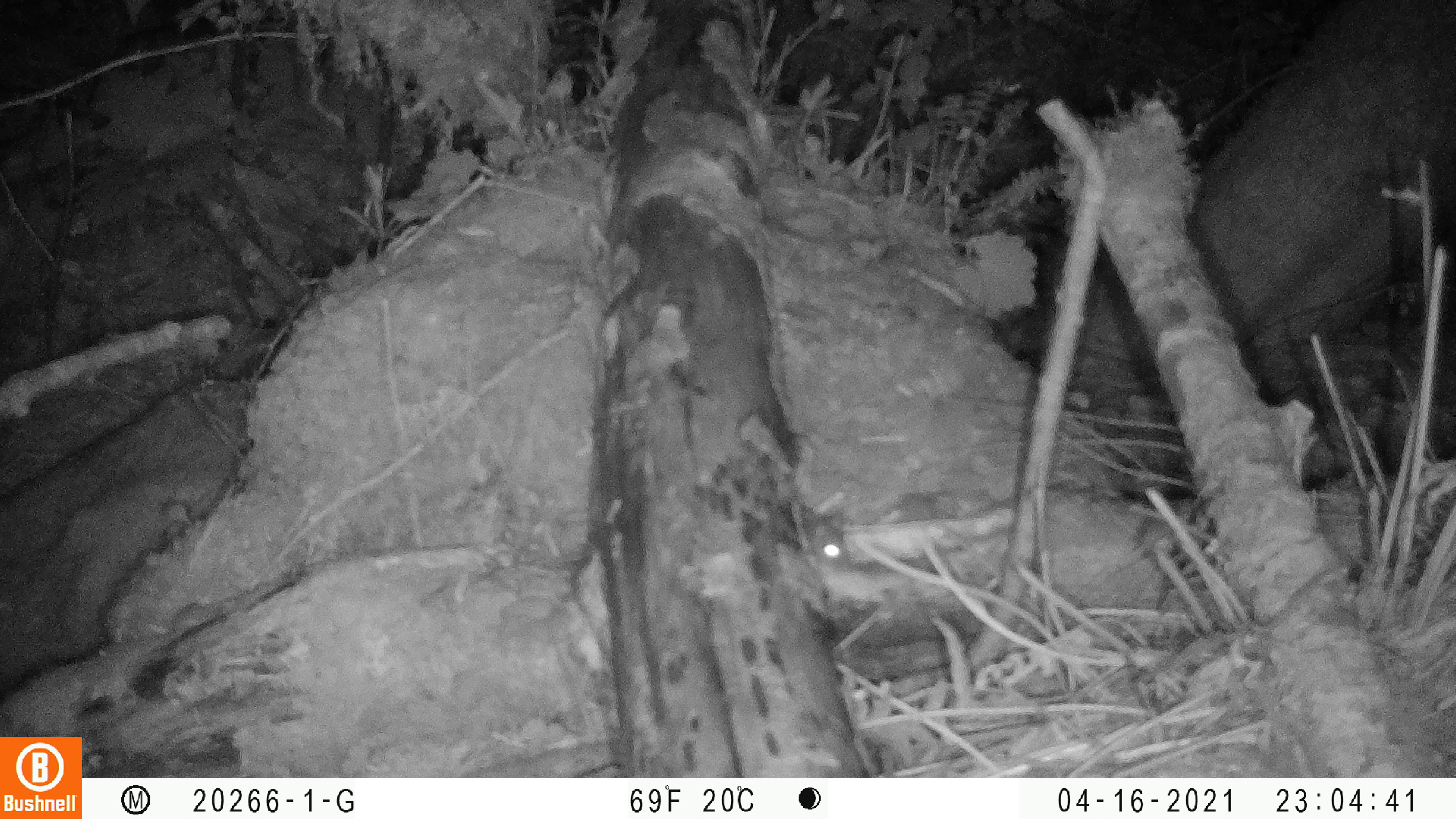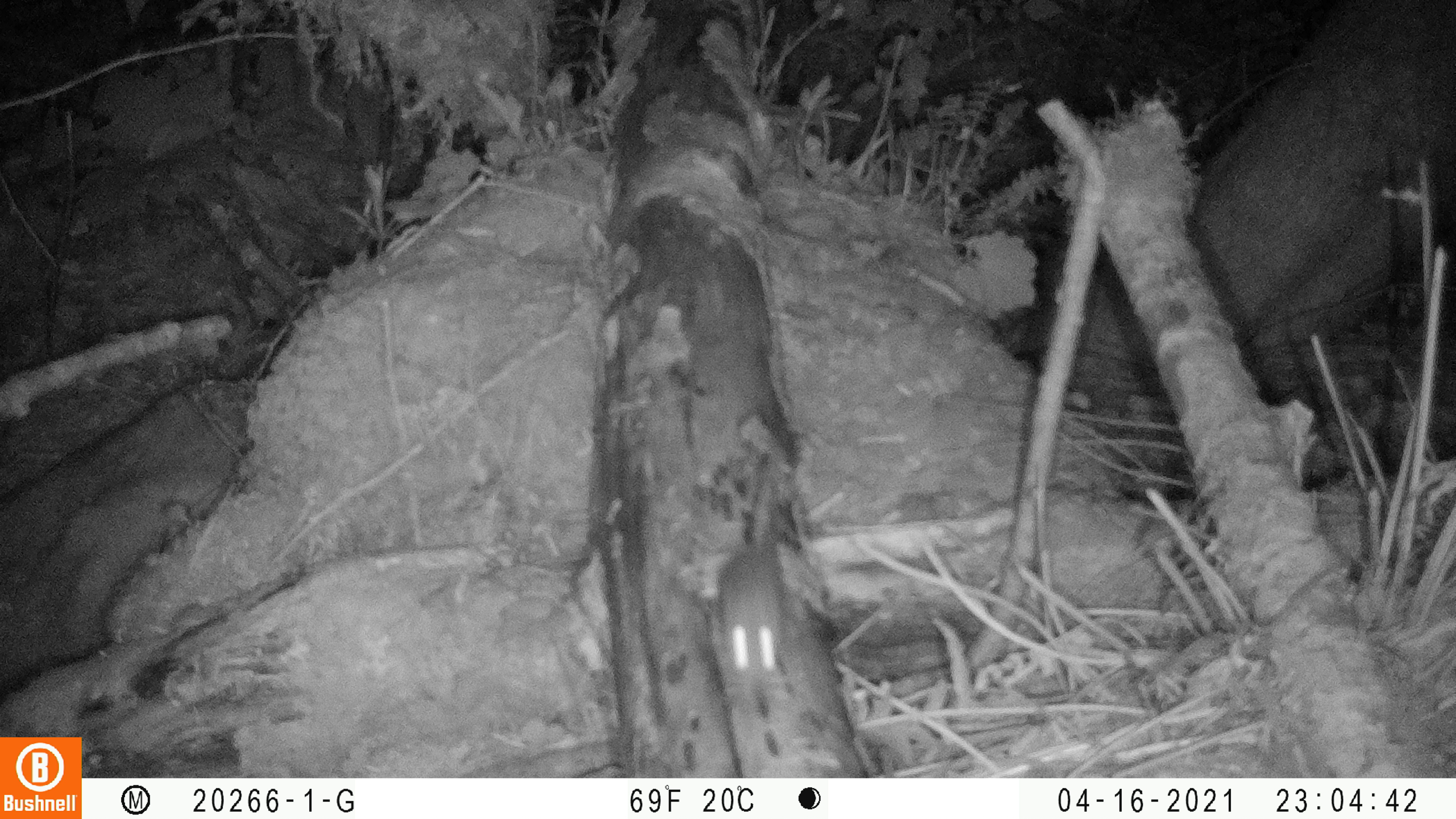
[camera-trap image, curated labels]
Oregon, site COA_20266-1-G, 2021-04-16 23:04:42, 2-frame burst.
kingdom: Animalia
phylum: Chordata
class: Mammalia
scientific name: Mammalia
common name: small mammal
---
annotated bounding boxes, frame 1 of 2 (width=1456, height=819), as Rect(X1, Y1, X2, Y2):
small mammal: Rect(760, 468, 869, 587)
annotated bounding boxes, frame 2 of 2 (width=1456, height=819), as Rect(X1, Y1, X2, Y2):
small mammal: Rect(666, 436, 866, 690)